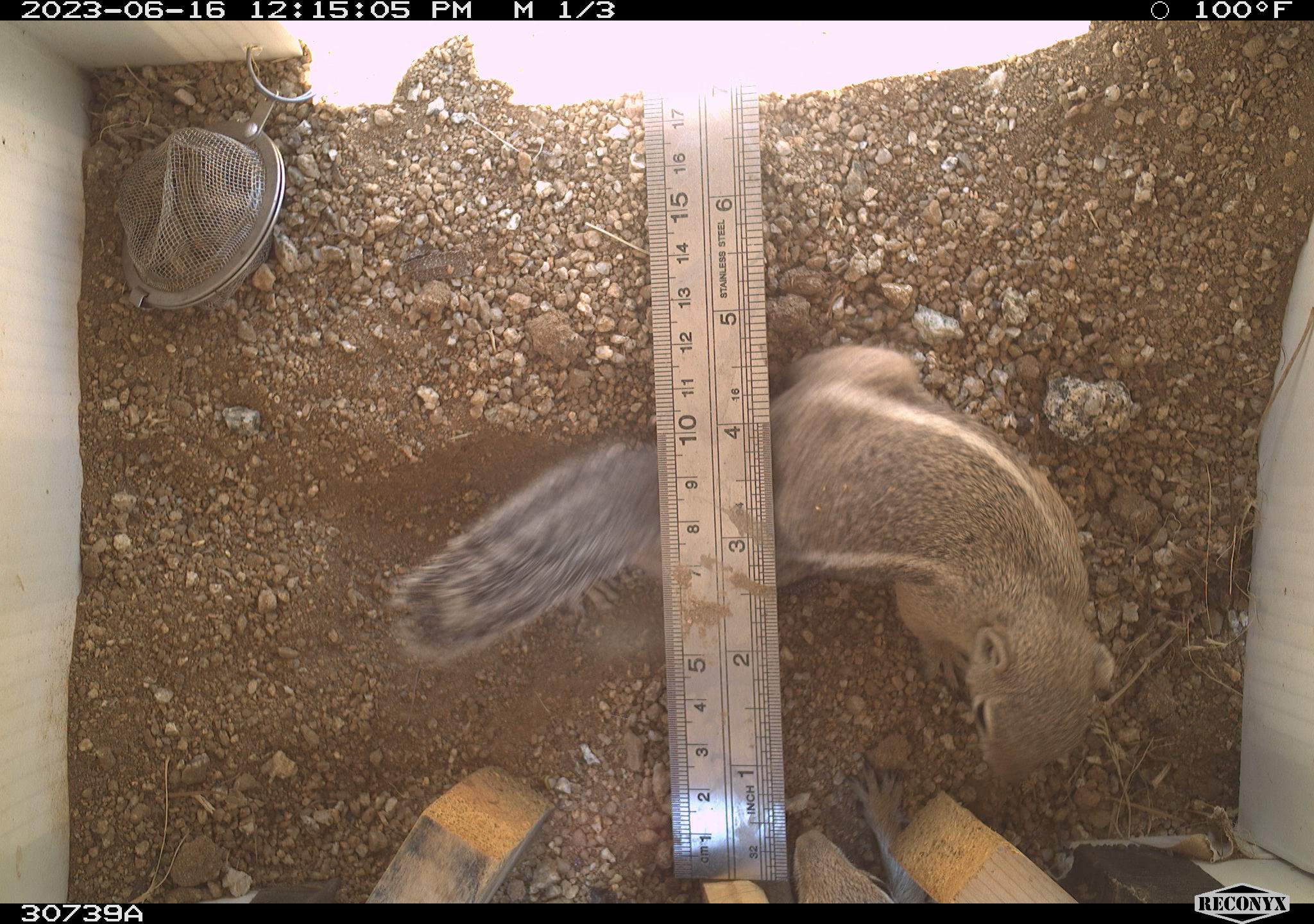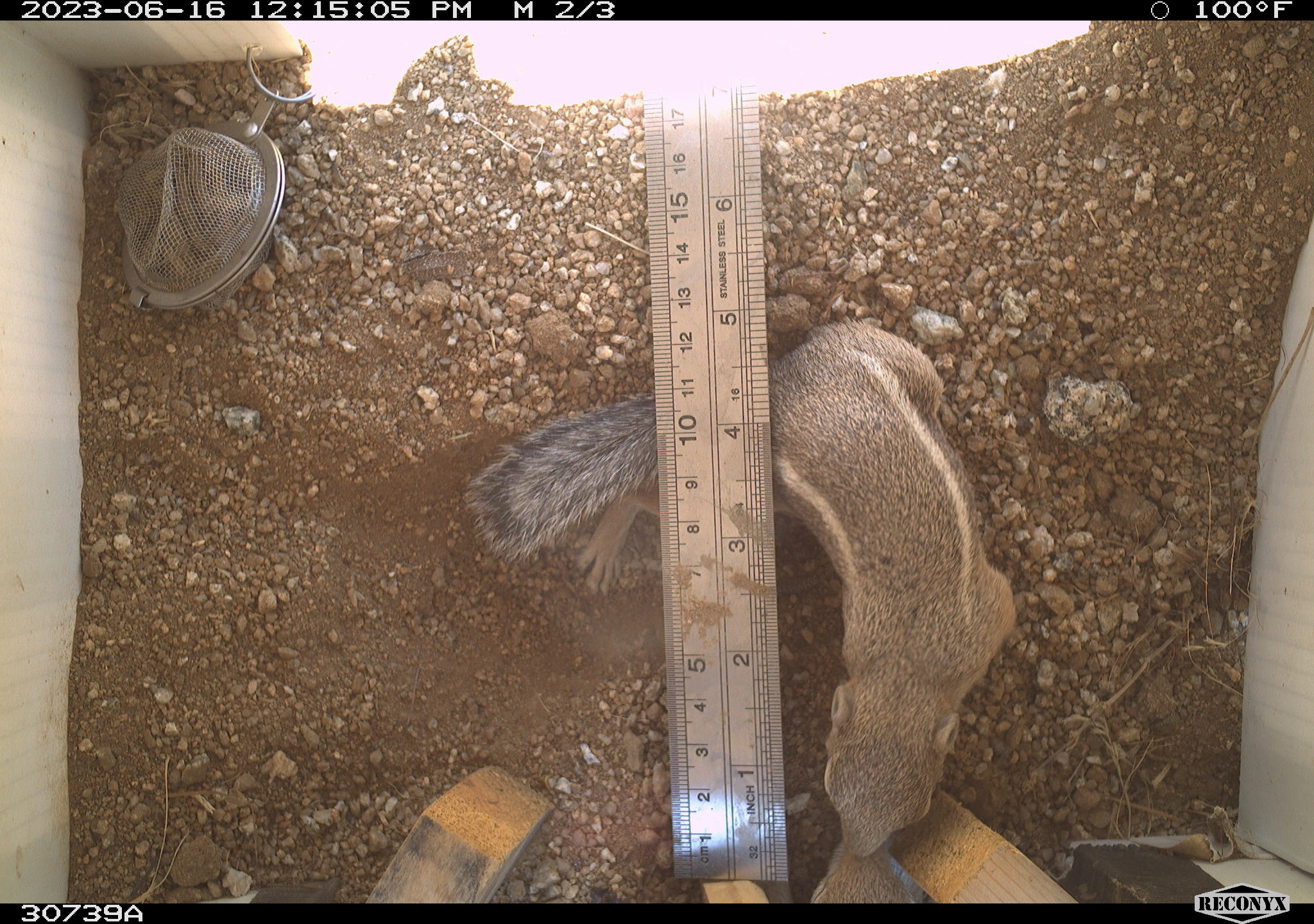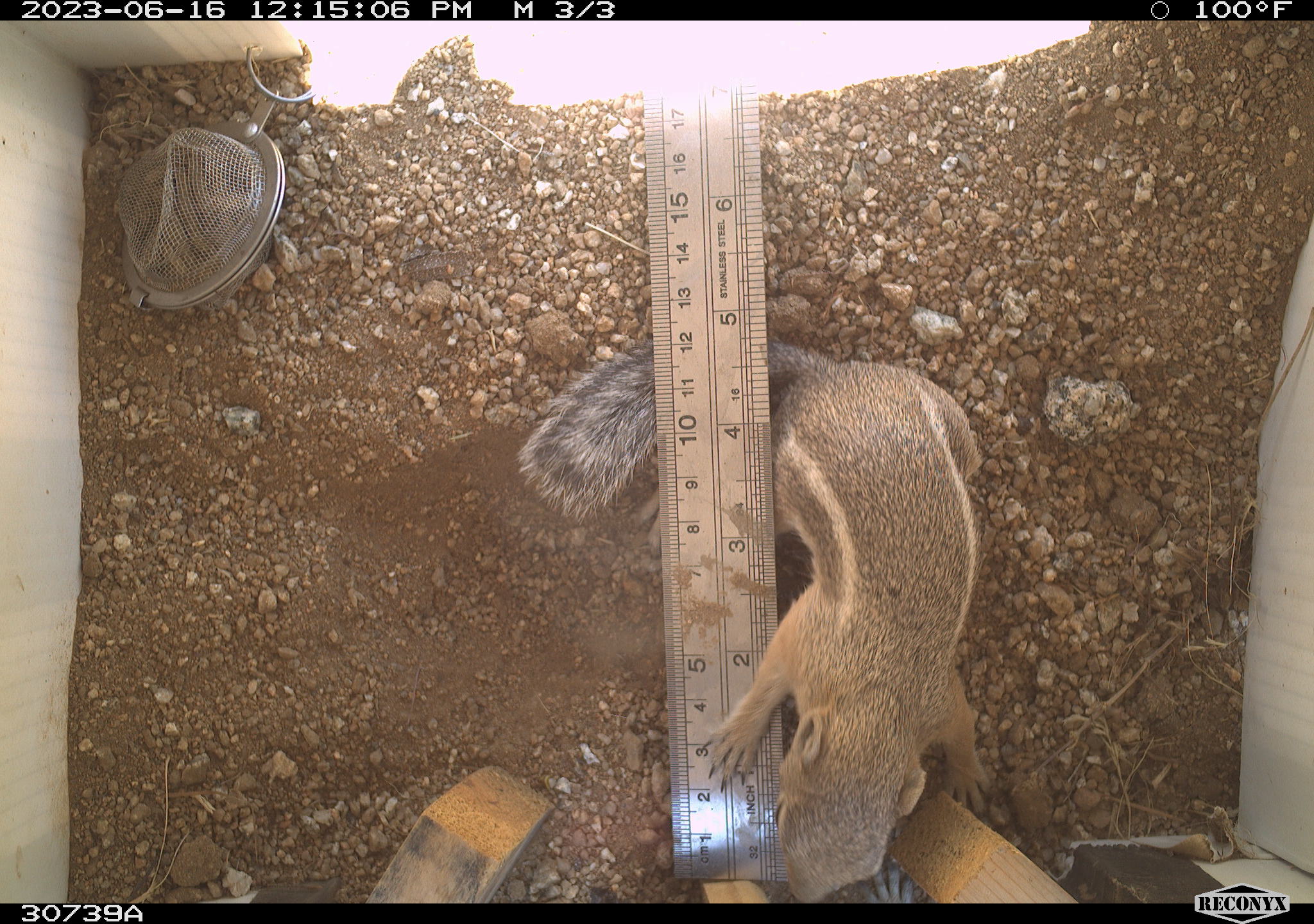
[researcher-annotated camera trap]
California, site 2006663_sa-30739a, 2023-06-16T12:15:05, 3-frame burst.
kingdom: Animalia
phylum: Chordata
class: Mammalia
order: Rodentia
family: Sciuridae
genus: Ammospermophilus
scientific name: Ammospermophilus leucurus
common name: white-tailed antelope squirrel